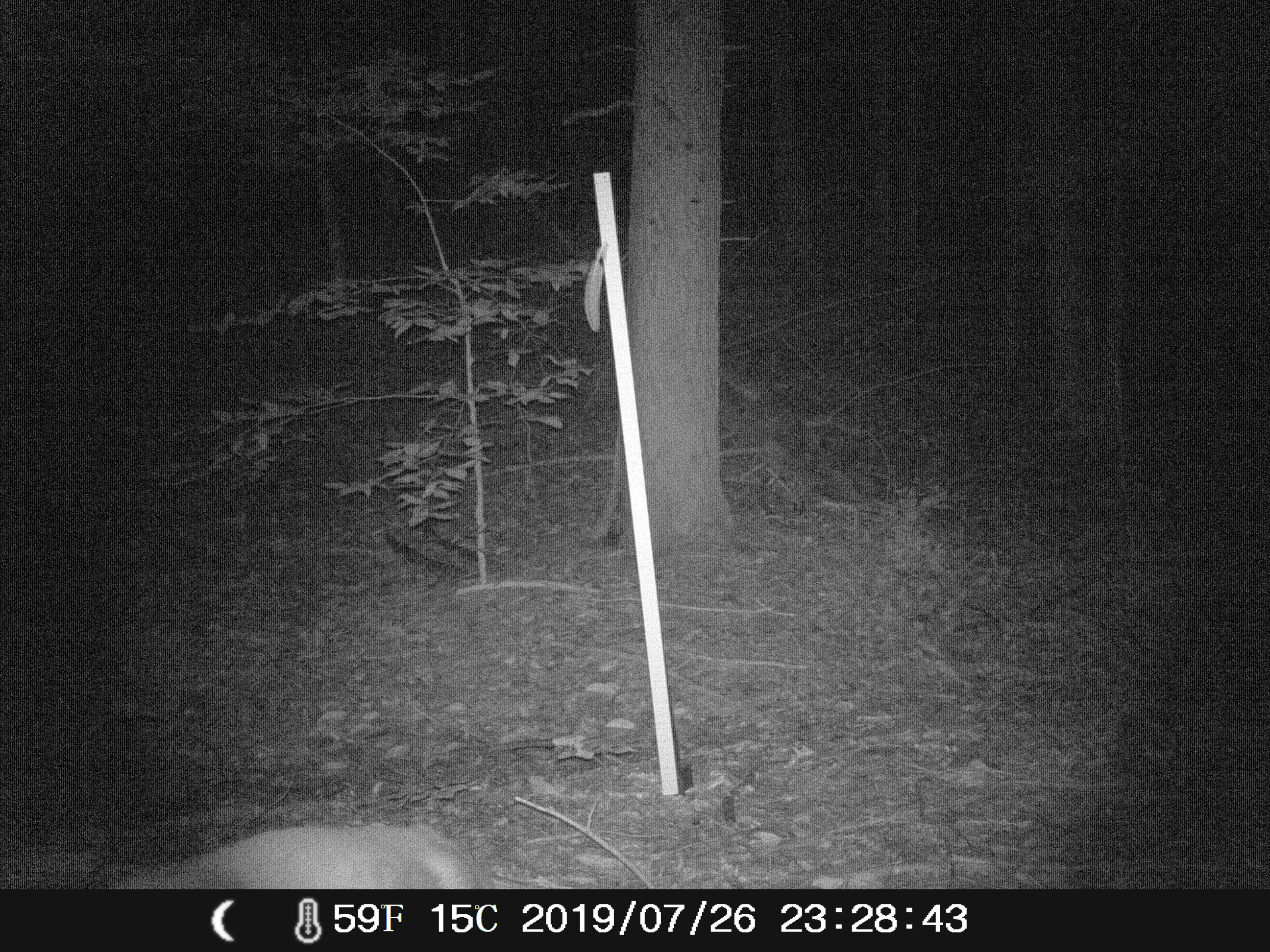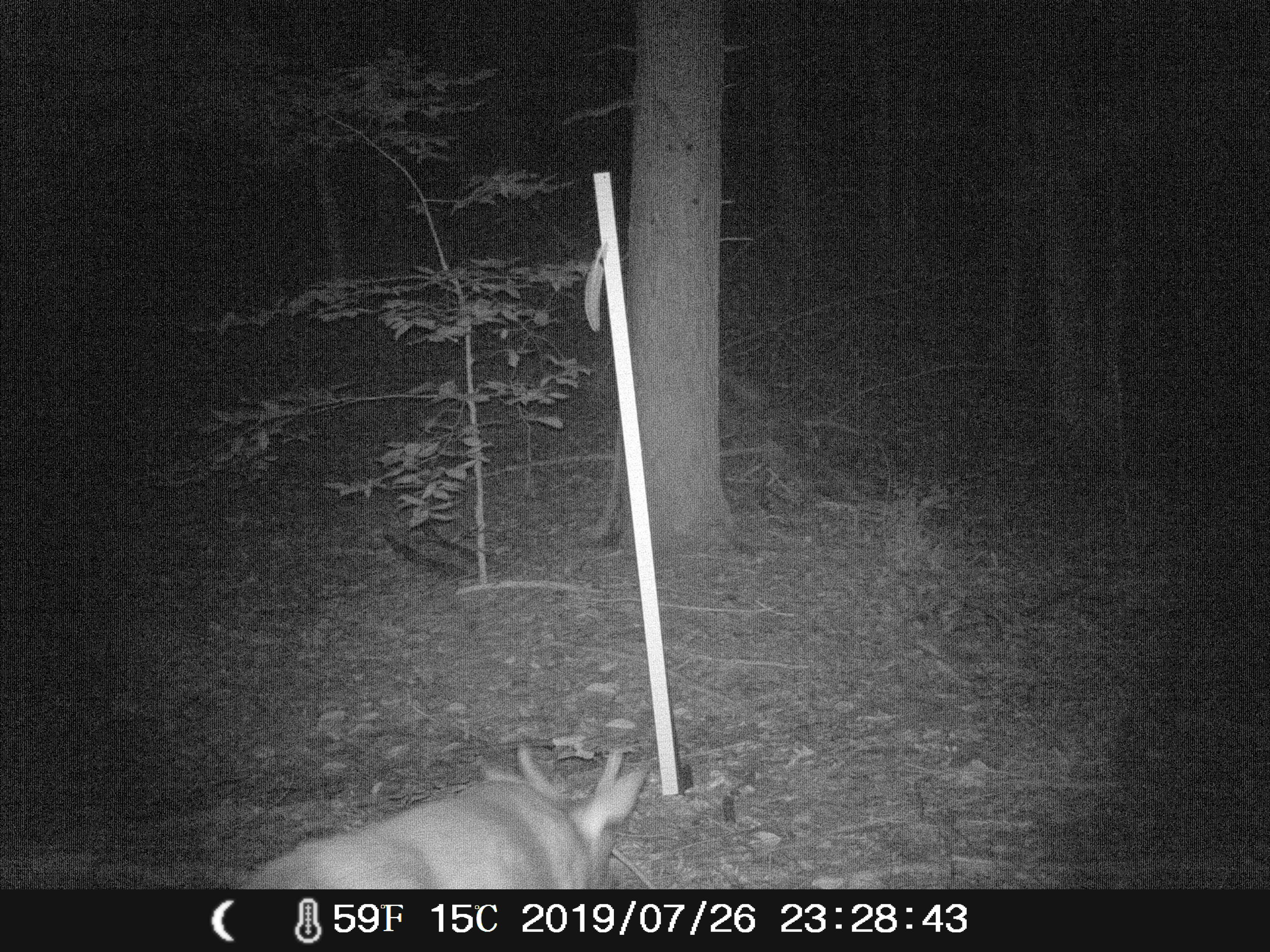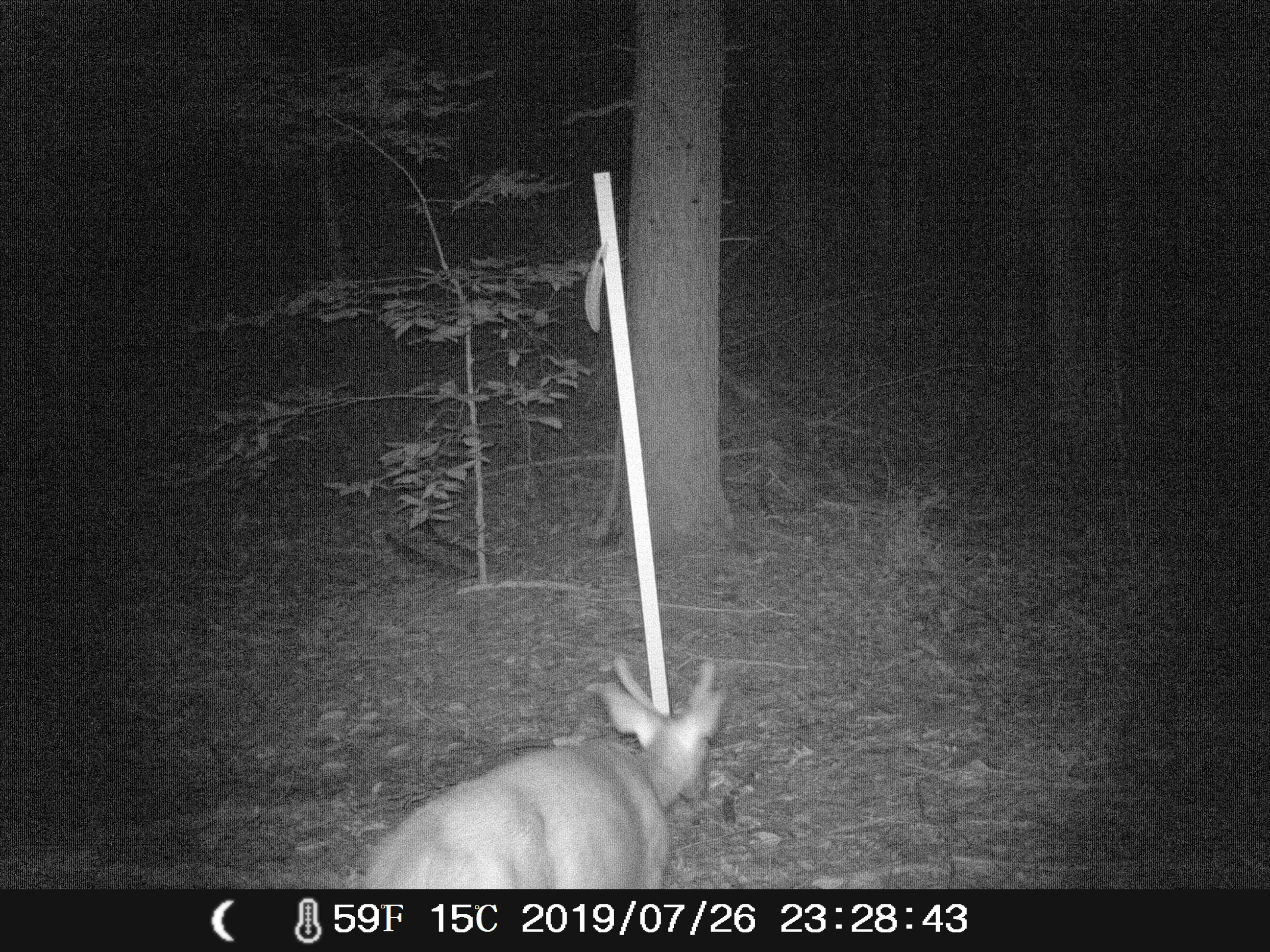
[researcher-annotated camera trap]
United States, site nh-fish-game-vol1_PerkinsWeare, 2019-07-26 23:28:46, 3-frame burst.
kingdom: Animalia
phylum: Chordata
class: Mammalia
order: Artiodactyla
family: Cervidae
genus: Odocoileus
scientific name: Odocoileus virginianus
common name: white-tailed deer